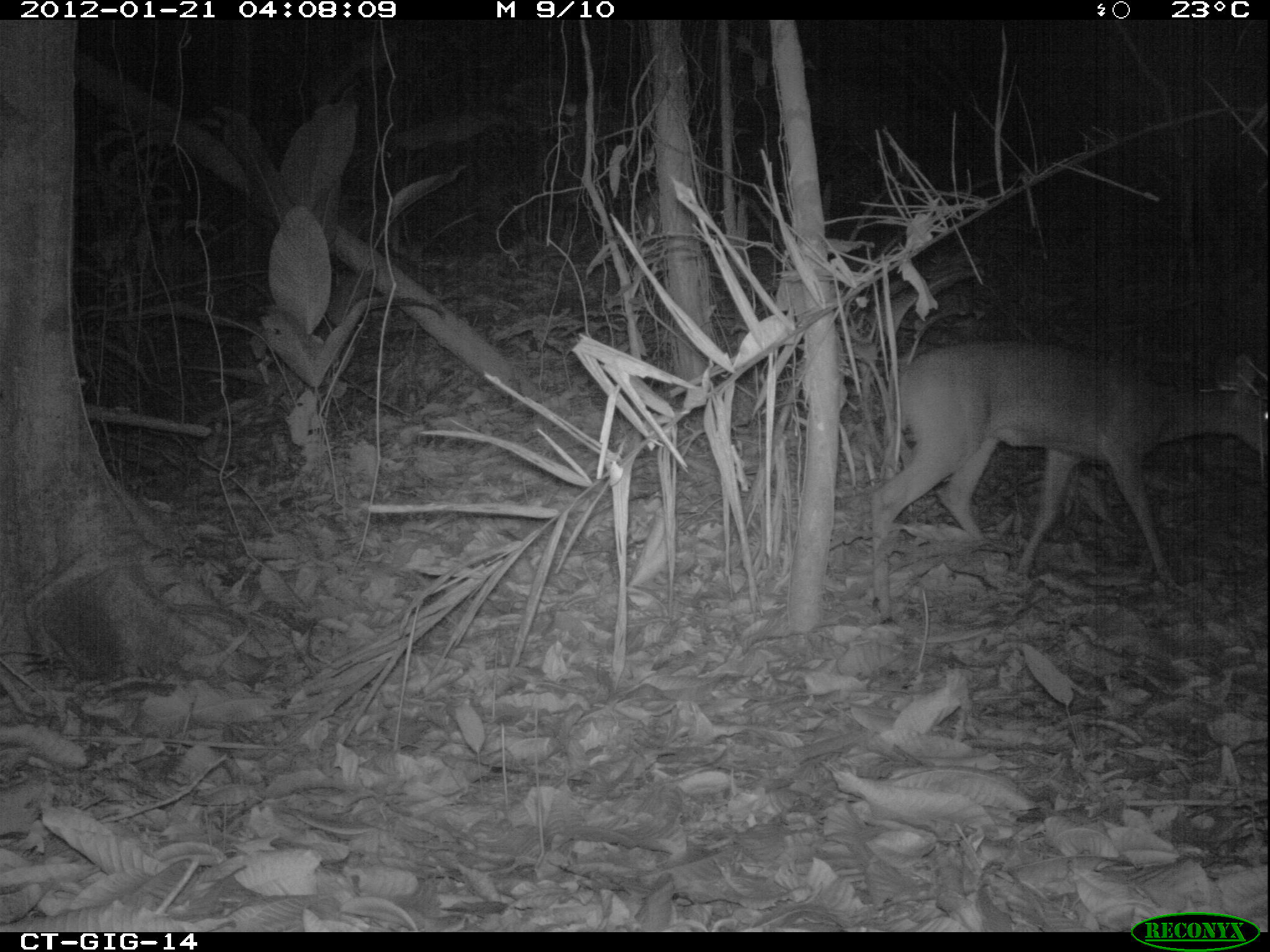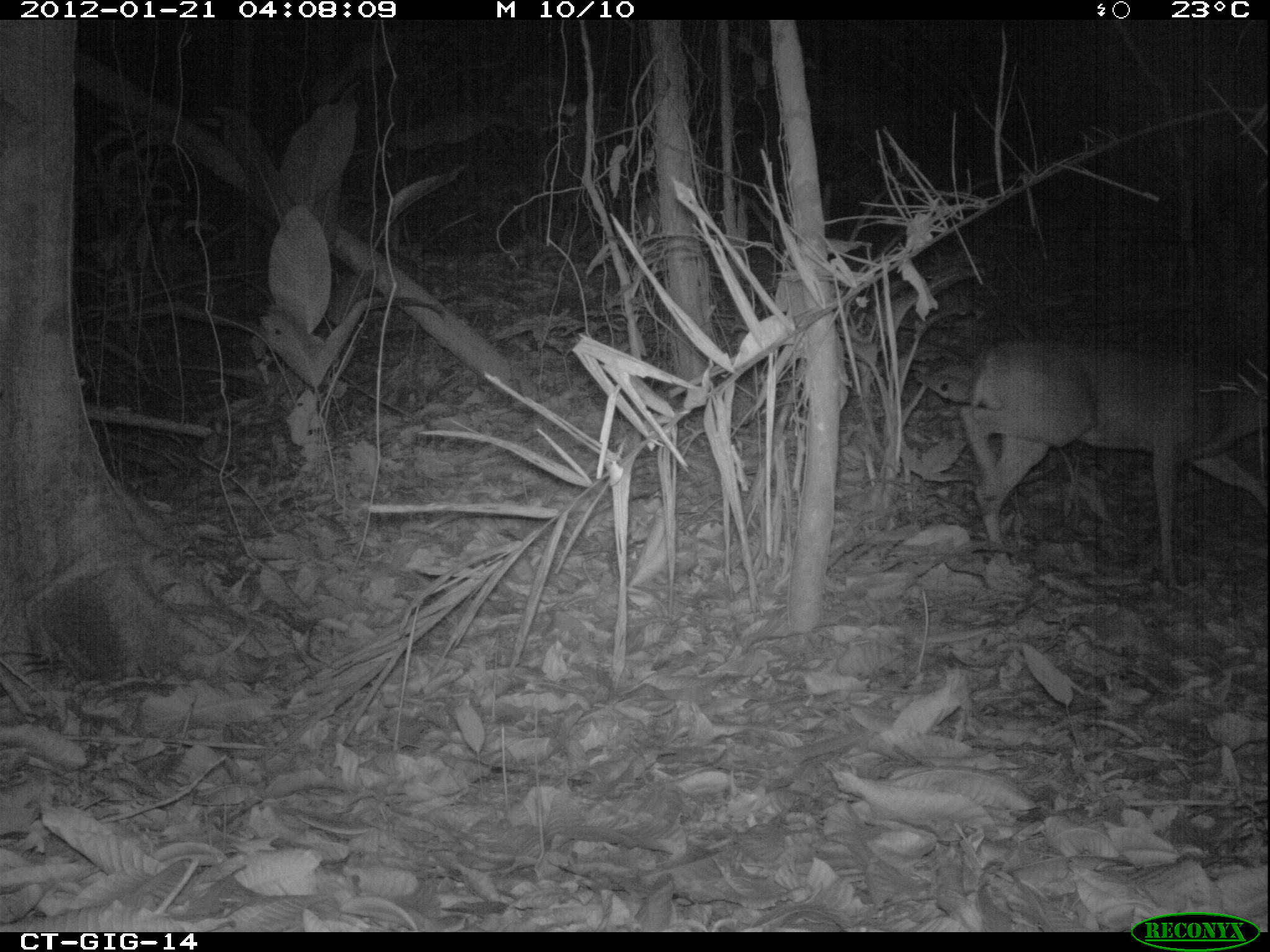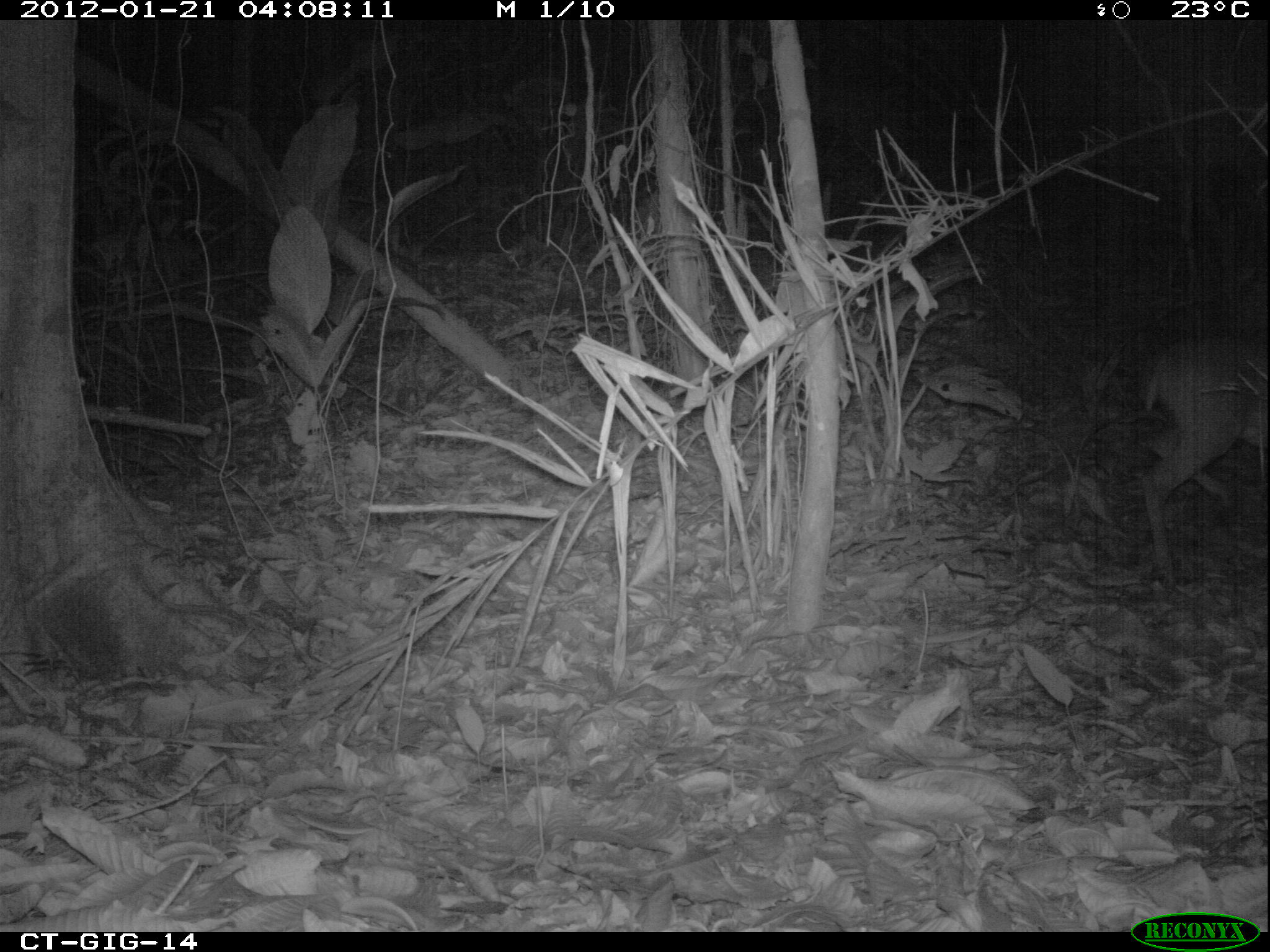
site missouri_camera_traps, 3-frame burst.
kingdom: Animalia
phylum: Chordata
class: Mammalia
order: Artiodactyla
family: Cervidae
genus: Odocoileus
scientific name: Odocoileus virginianus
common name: white-tailed deer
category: white tailed deer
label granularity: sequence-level